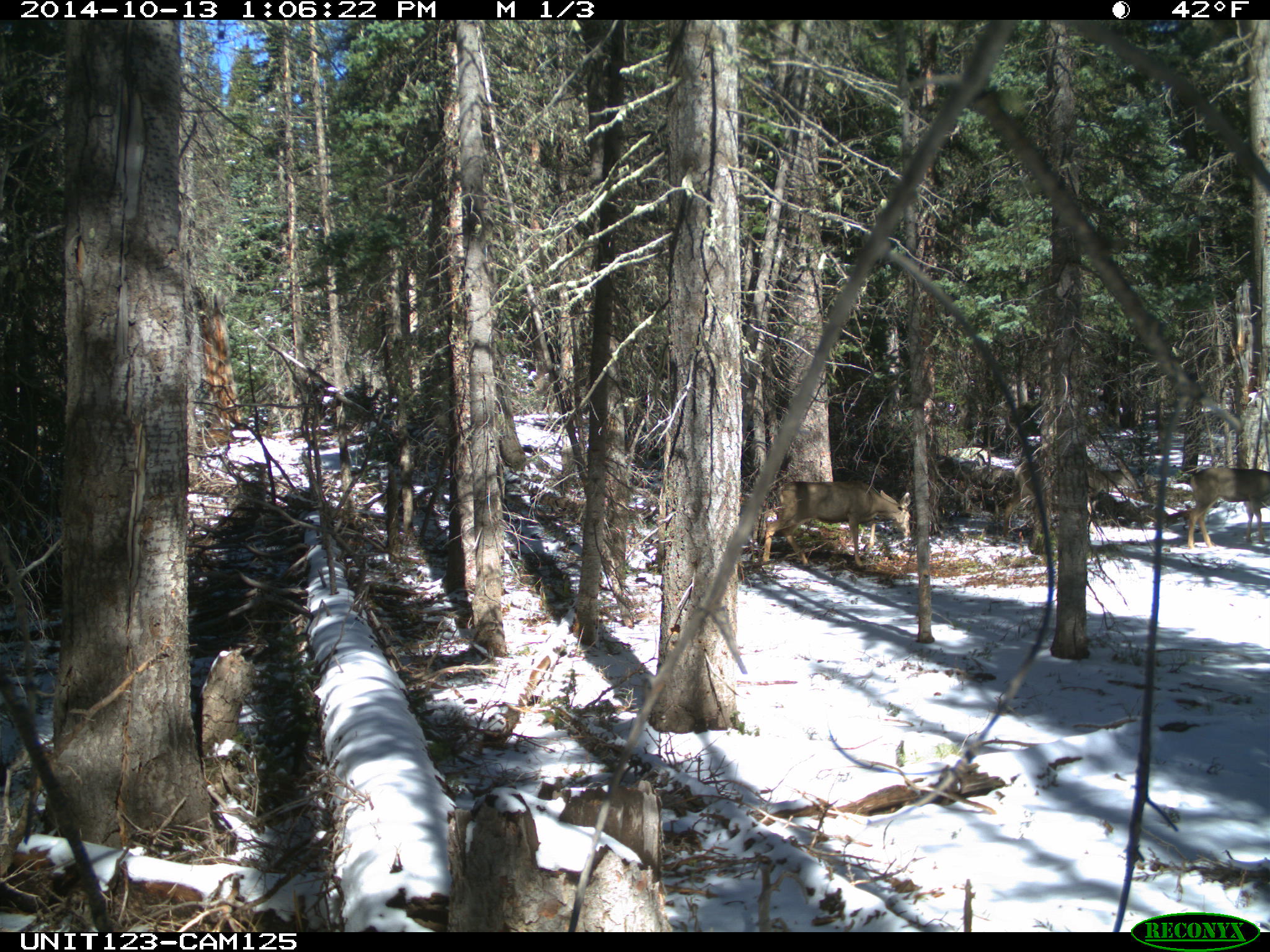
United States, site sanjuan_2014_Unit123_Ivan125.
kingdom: Animalia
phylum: Chordata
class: Mammalia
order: Artiodactyla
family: Cervidae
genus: Odocoileus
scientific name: Odocoileus hemionus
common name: mule deer